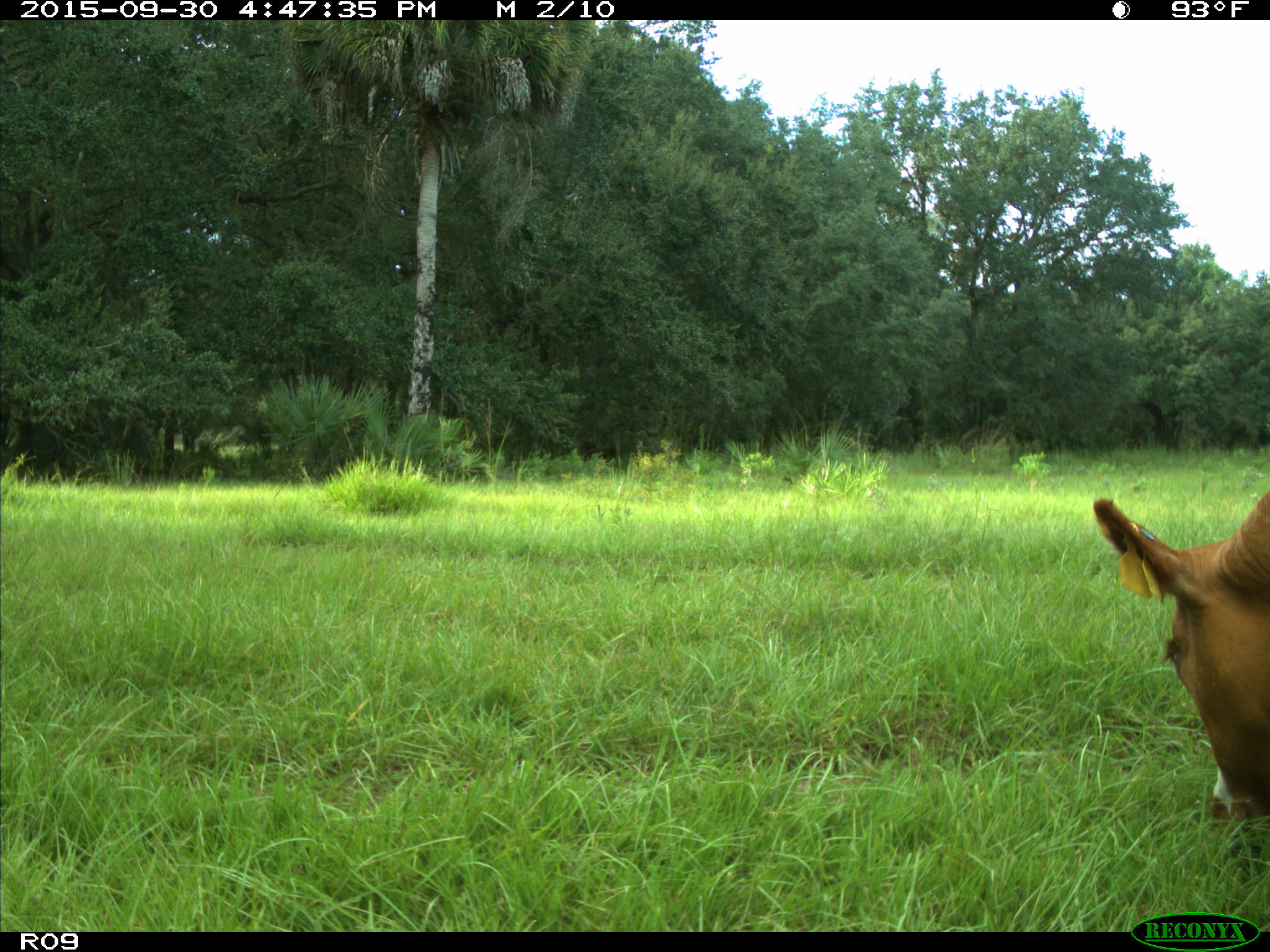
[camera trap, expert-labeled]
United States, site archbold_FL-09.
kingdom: Animalia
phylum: Chordata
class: Mammalia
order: Artiodactyla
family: Bovidae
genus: Bos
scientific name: Bos taurus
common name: domestic cow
Bos taurus (domestic cow).